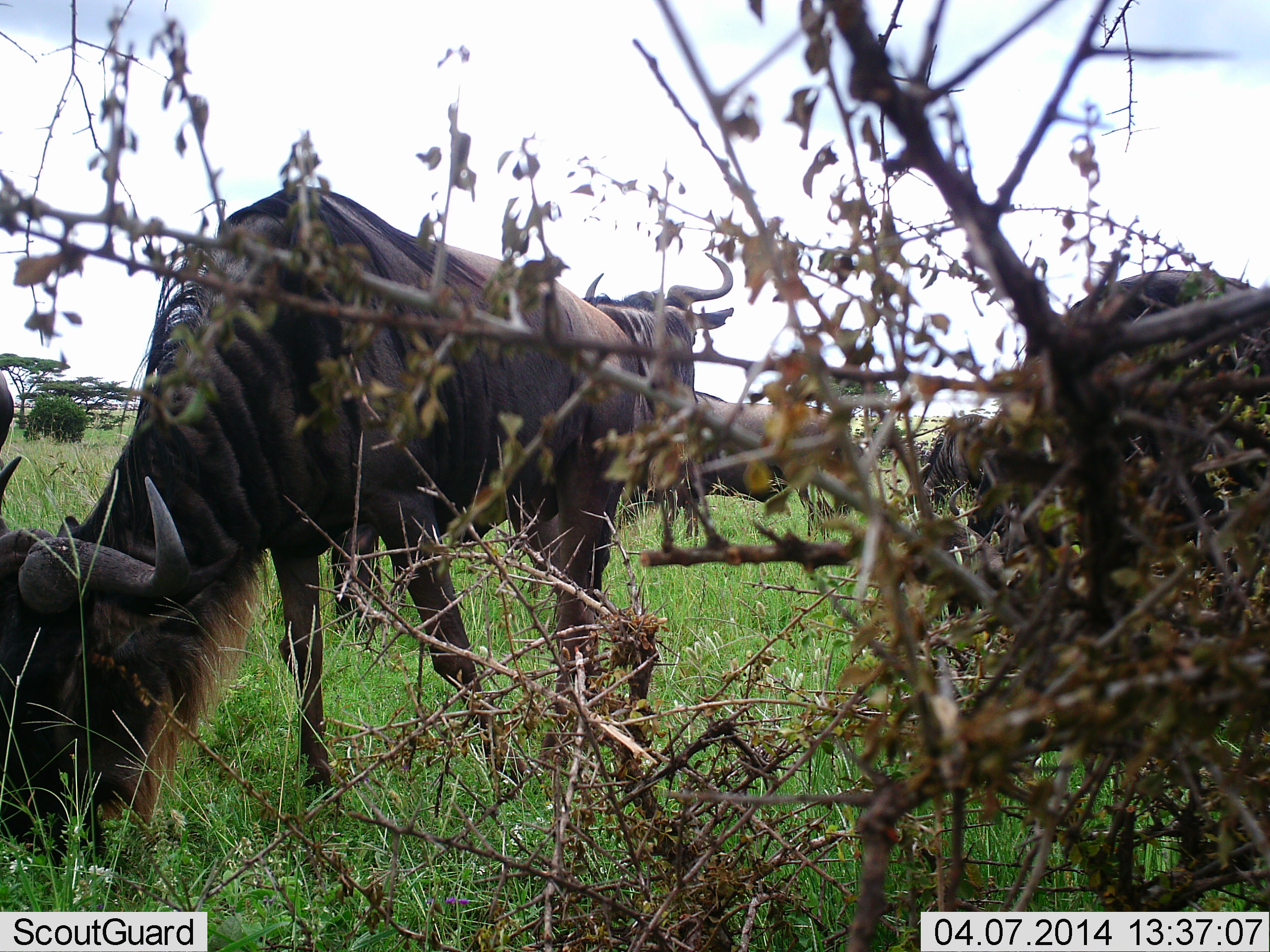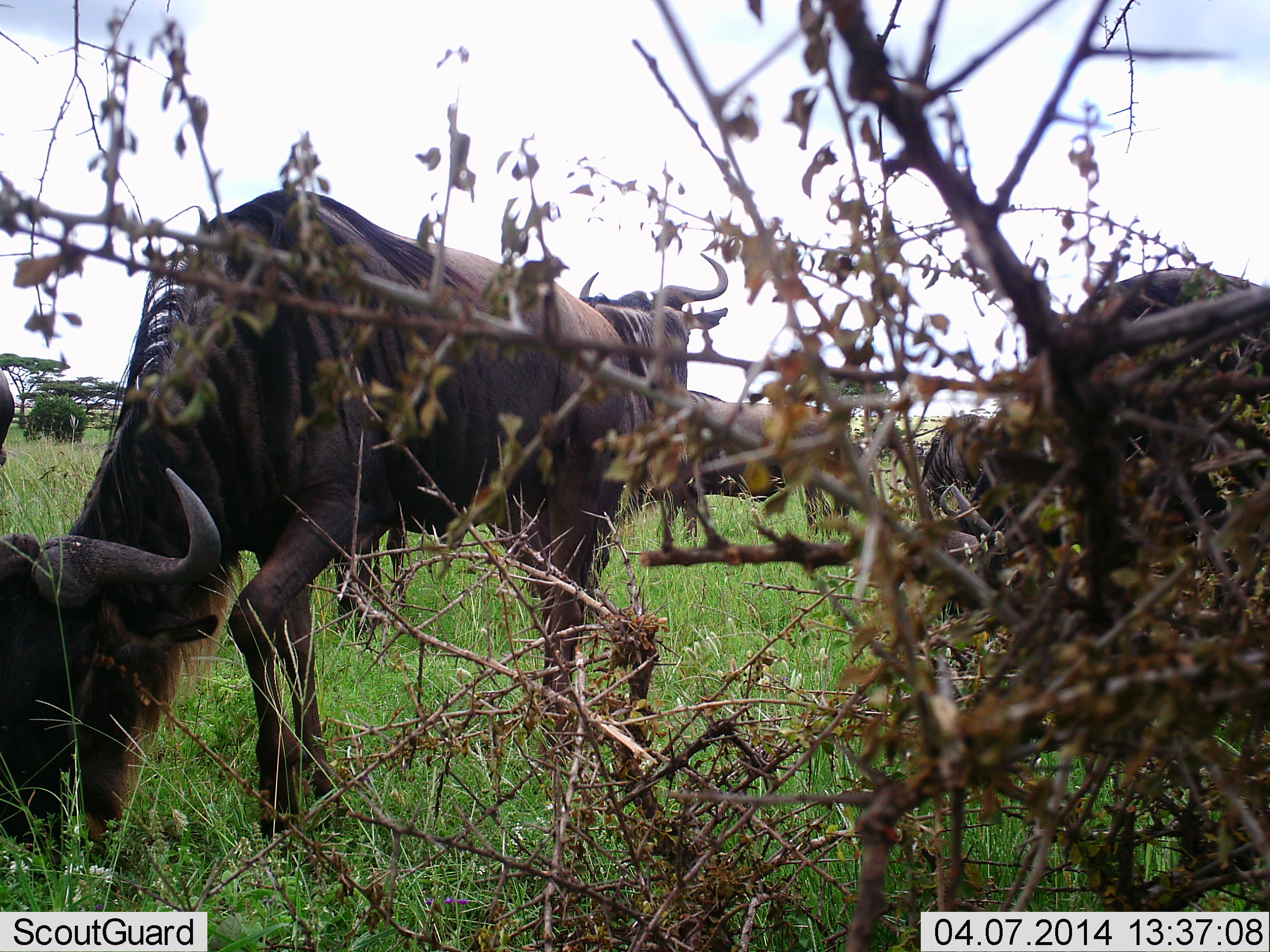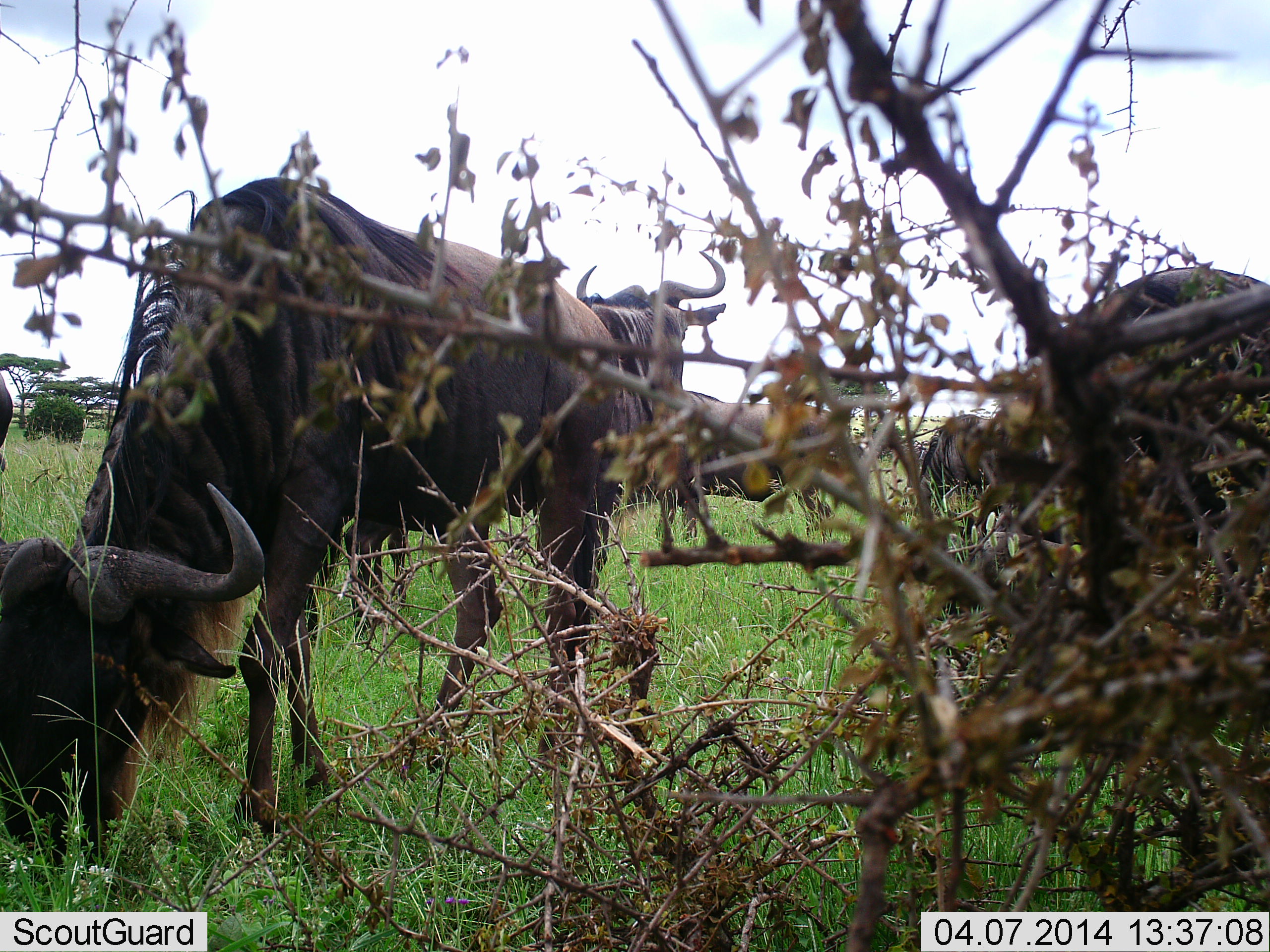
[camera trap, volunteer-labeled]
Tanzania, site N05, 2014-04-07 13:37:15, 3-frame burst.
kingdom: Animalia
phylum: Chordata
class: Mammalia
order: Artiodactyla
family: Bovidae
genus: Connochaetes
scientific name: Connochaetes taurinus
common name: blue wildebeest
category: wildebeest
Wildebeest (blue wildebeest) (Connochaetes taurinus), count 6. Behavior (volunteer vote fractions): standing 60%, resting 30%, moving 20%, interacting 10%. Young present (vote fraction): 0%. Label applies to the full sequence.